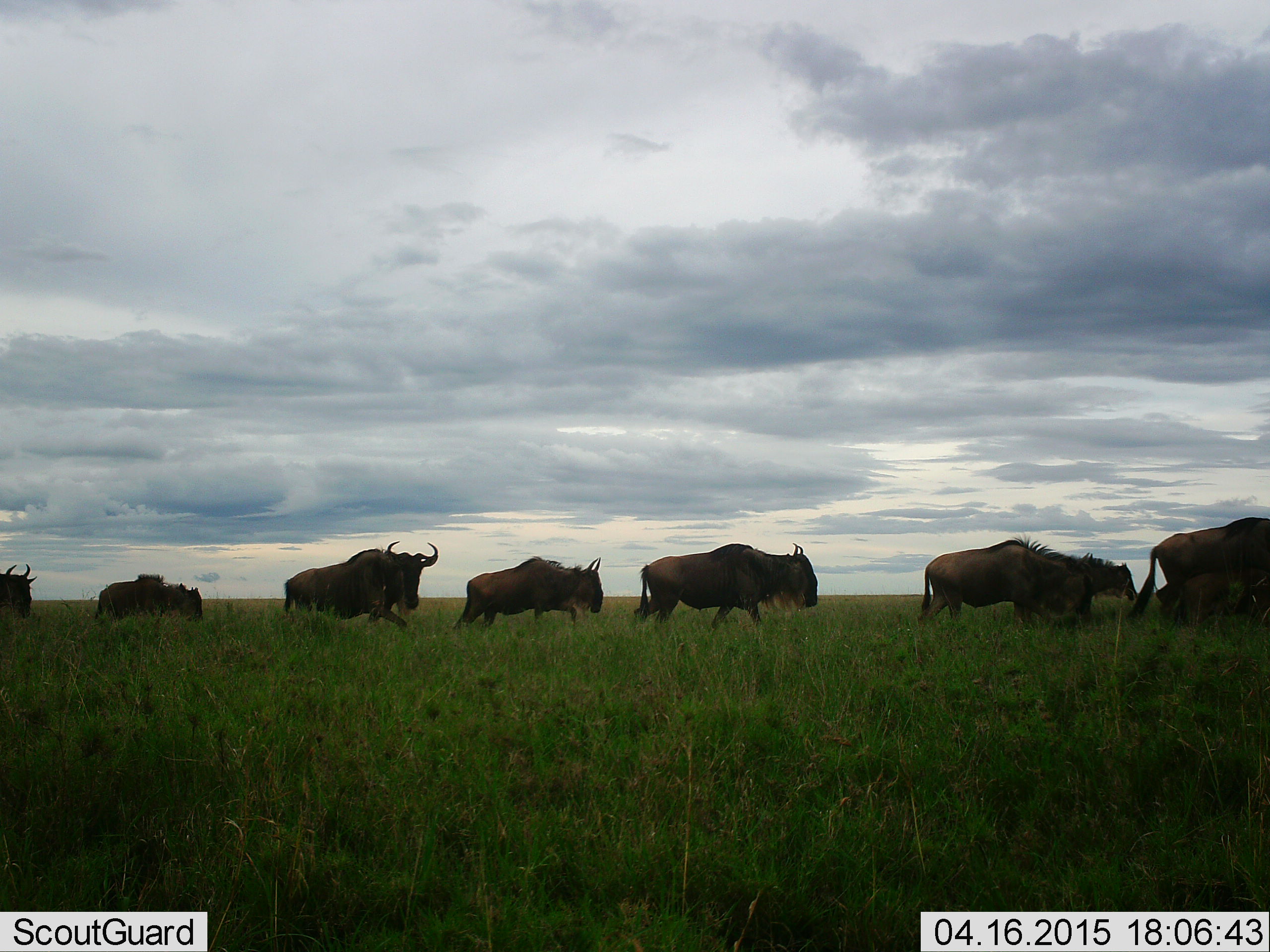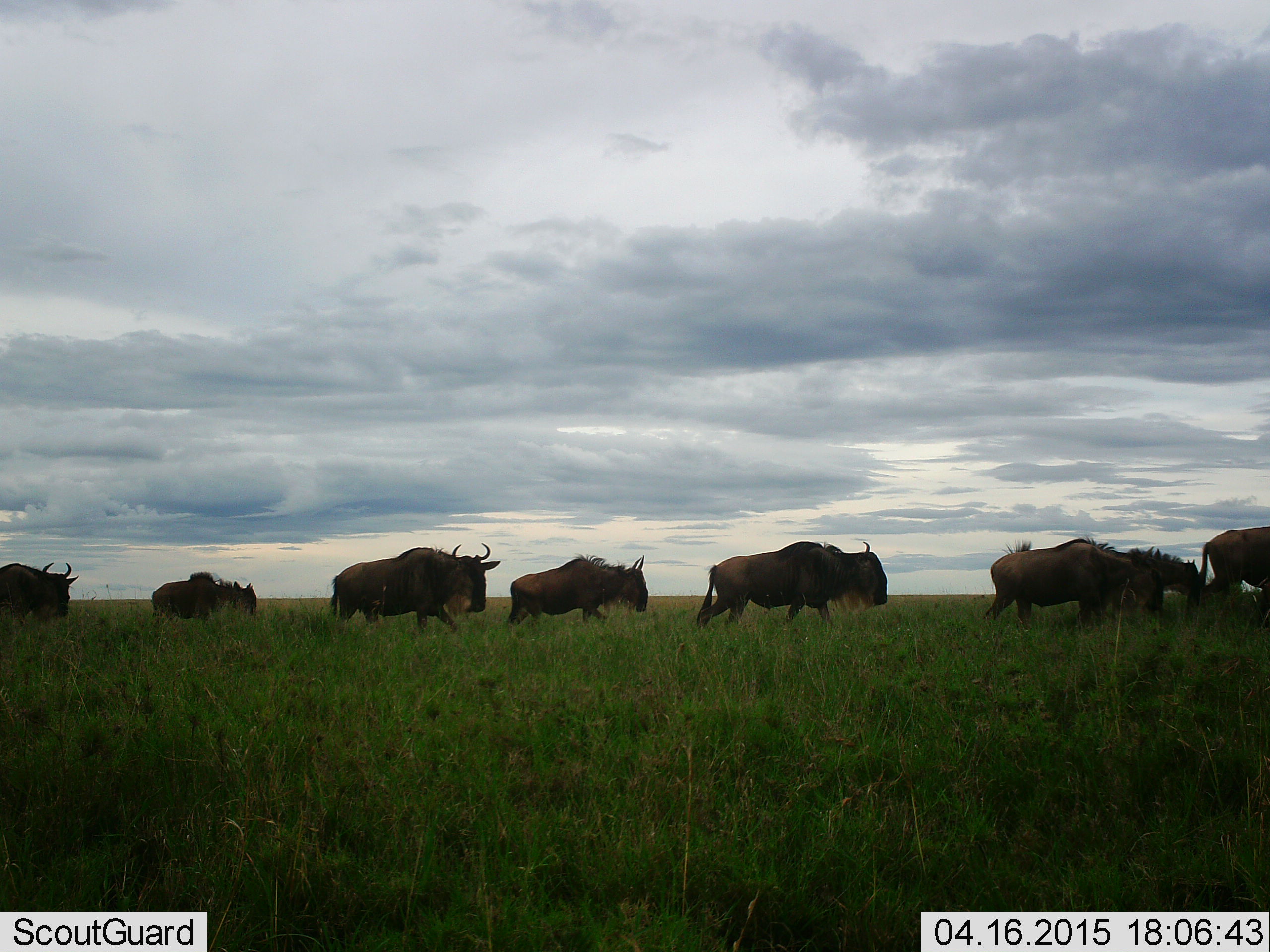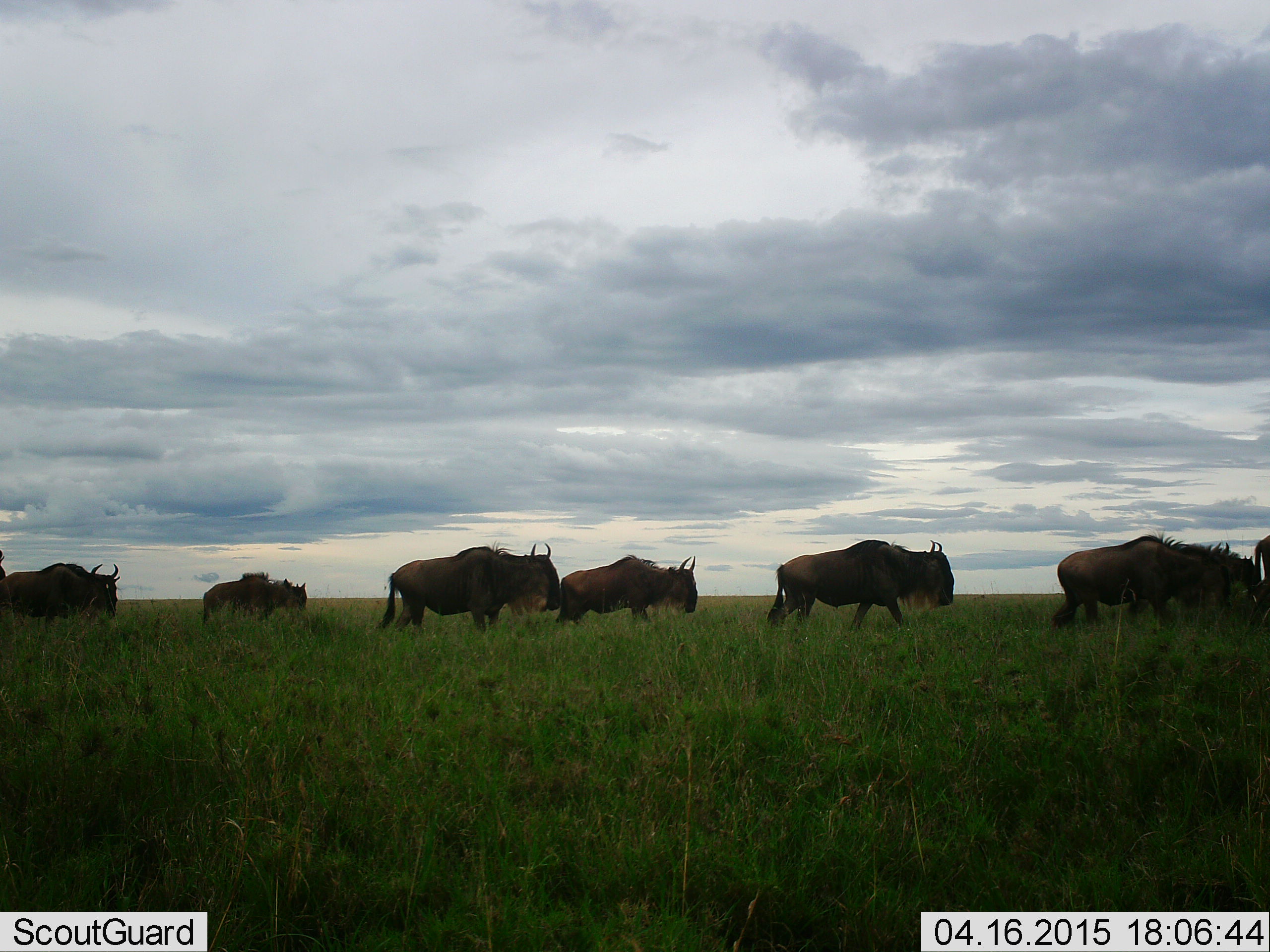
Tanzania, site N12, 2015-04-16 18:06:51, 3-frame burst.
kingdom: Animalia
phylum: Chordata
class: Mammalia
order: Artiodactyla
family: Bovidae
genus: Connochaetes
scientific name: Connochaetes taurinus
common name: blue wildebeest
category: wildebeest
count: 8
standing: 10%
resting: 0%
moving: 100%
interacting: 0%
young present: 10%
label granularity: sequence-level